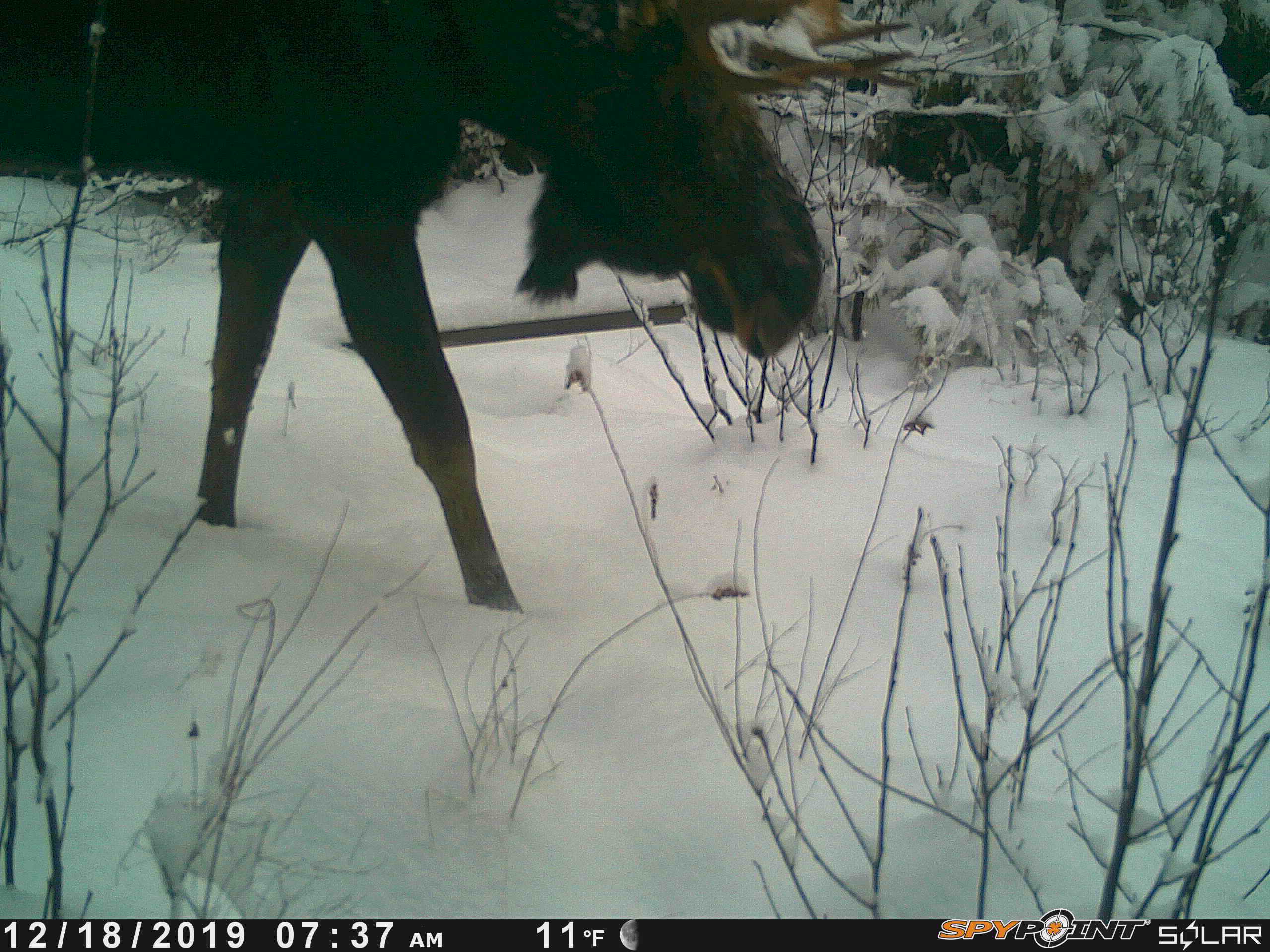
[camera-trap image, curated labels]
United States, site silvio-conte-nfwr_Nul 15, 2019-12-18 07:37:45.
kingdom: Animalia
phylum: Chordata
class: Mammalia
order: Artiodactyla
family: Cervidae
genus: Alces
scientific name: Alces alces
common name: moose